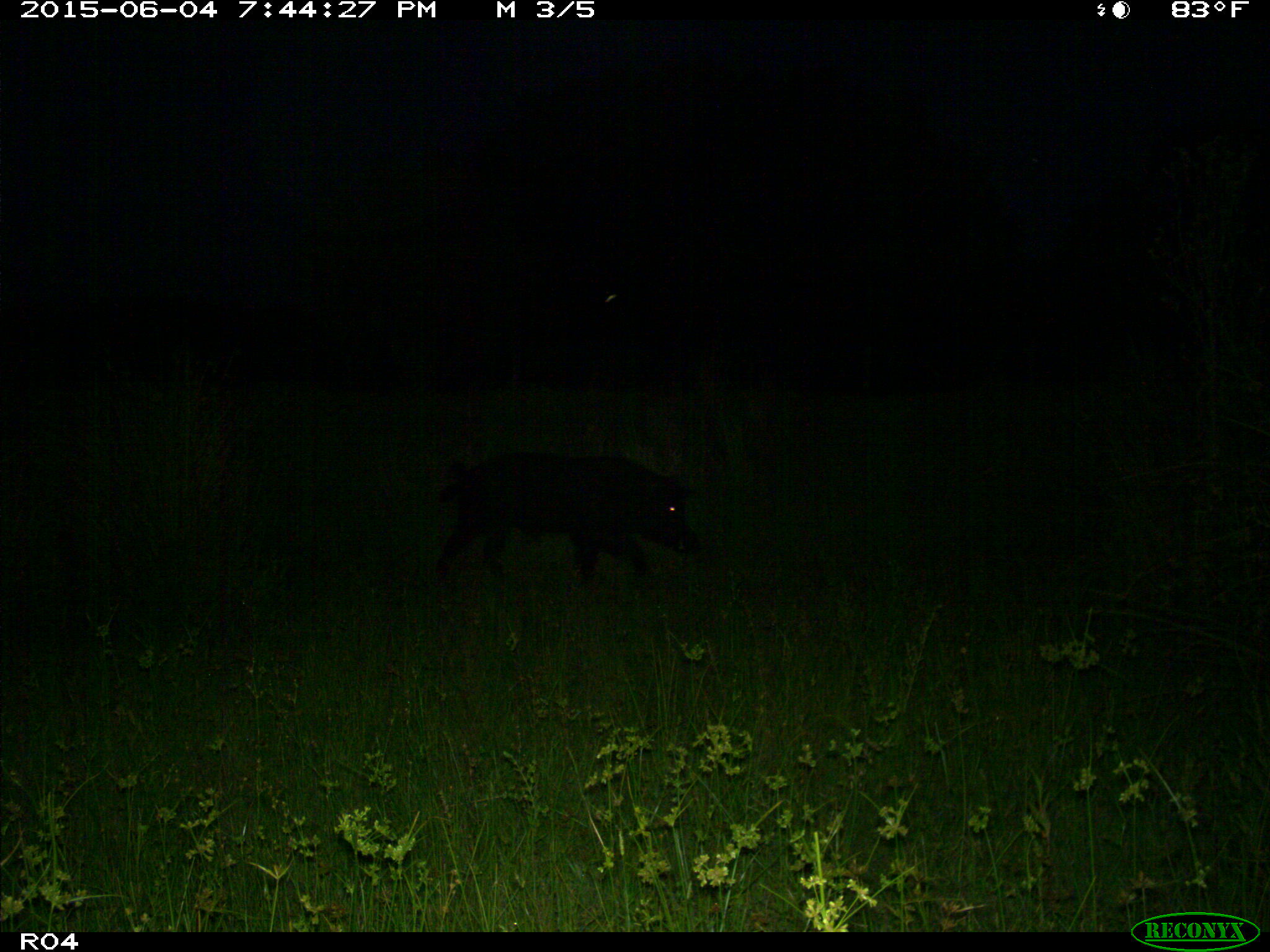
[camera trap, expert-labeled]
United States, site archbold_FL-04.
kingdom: Animalia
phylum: Chordata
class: Mammalia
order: Artiodactyla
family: Suidae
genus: Sus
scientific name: Sus scrofa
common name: wild boar